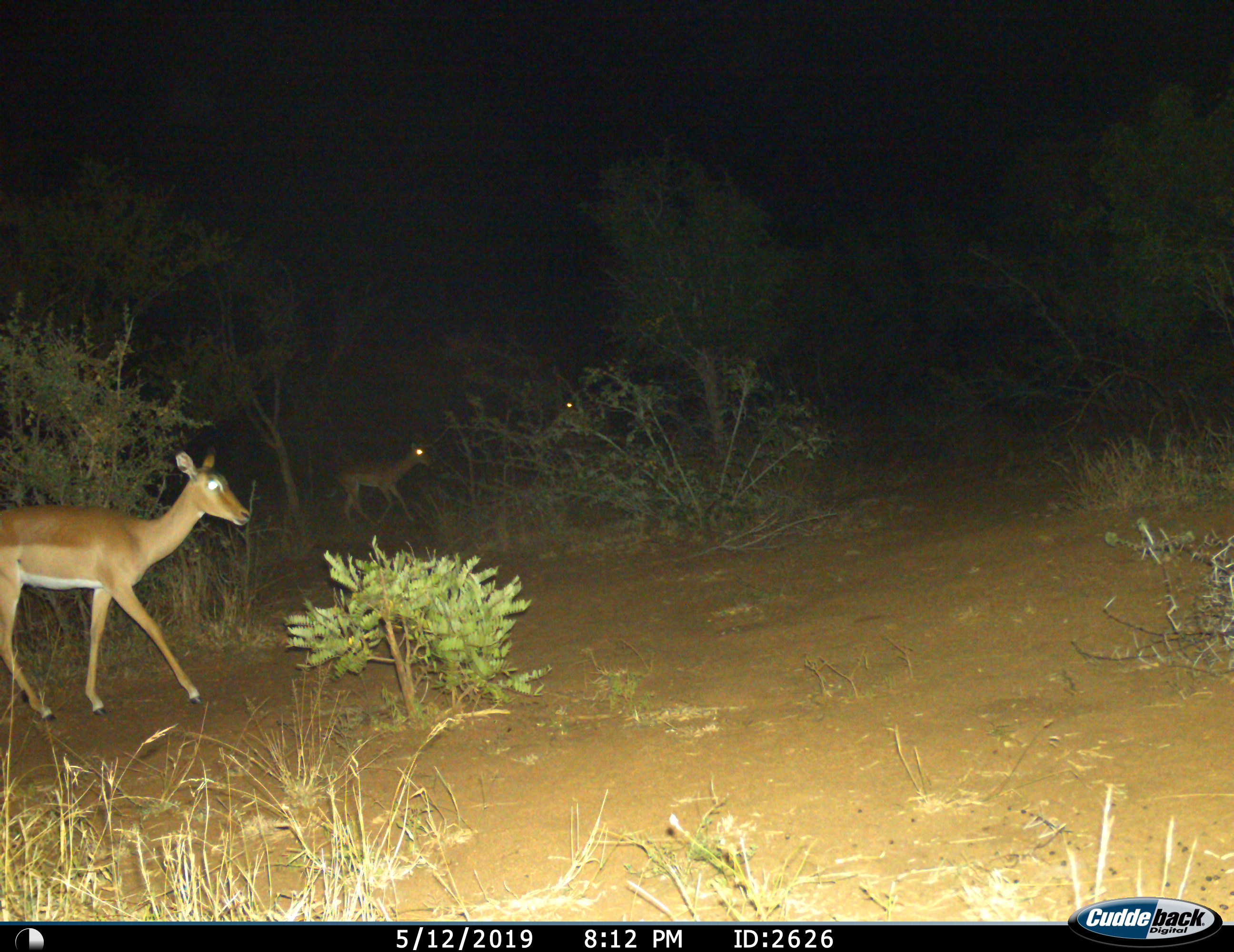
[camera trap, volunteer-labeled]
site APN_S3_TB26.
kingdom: Animalia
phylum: Chordata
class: Mammalia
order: Artiodactyla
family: Bovidae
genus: Aepyceros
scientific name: Aepyceros melampus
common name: impala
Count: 3.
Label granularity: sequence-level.